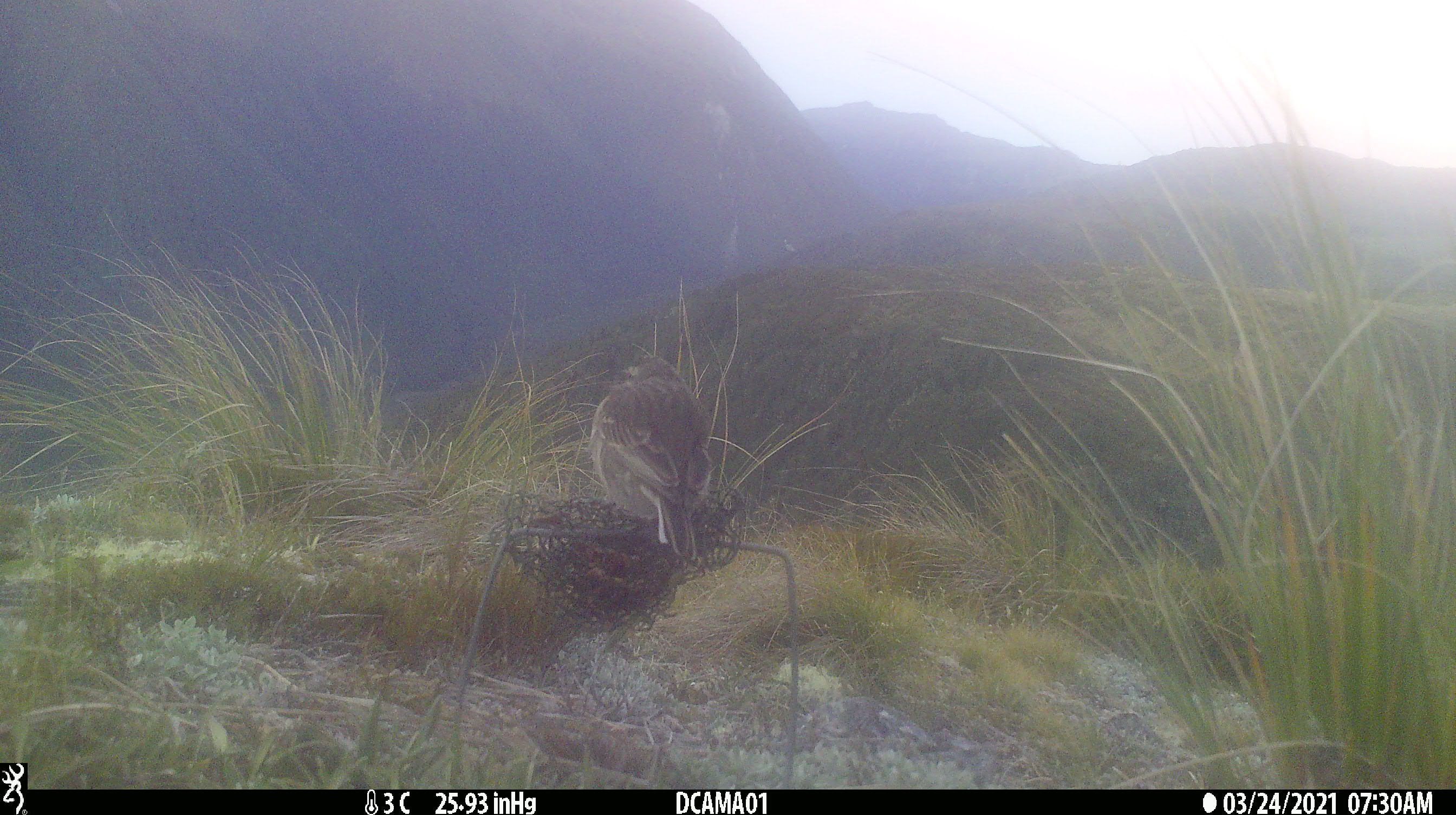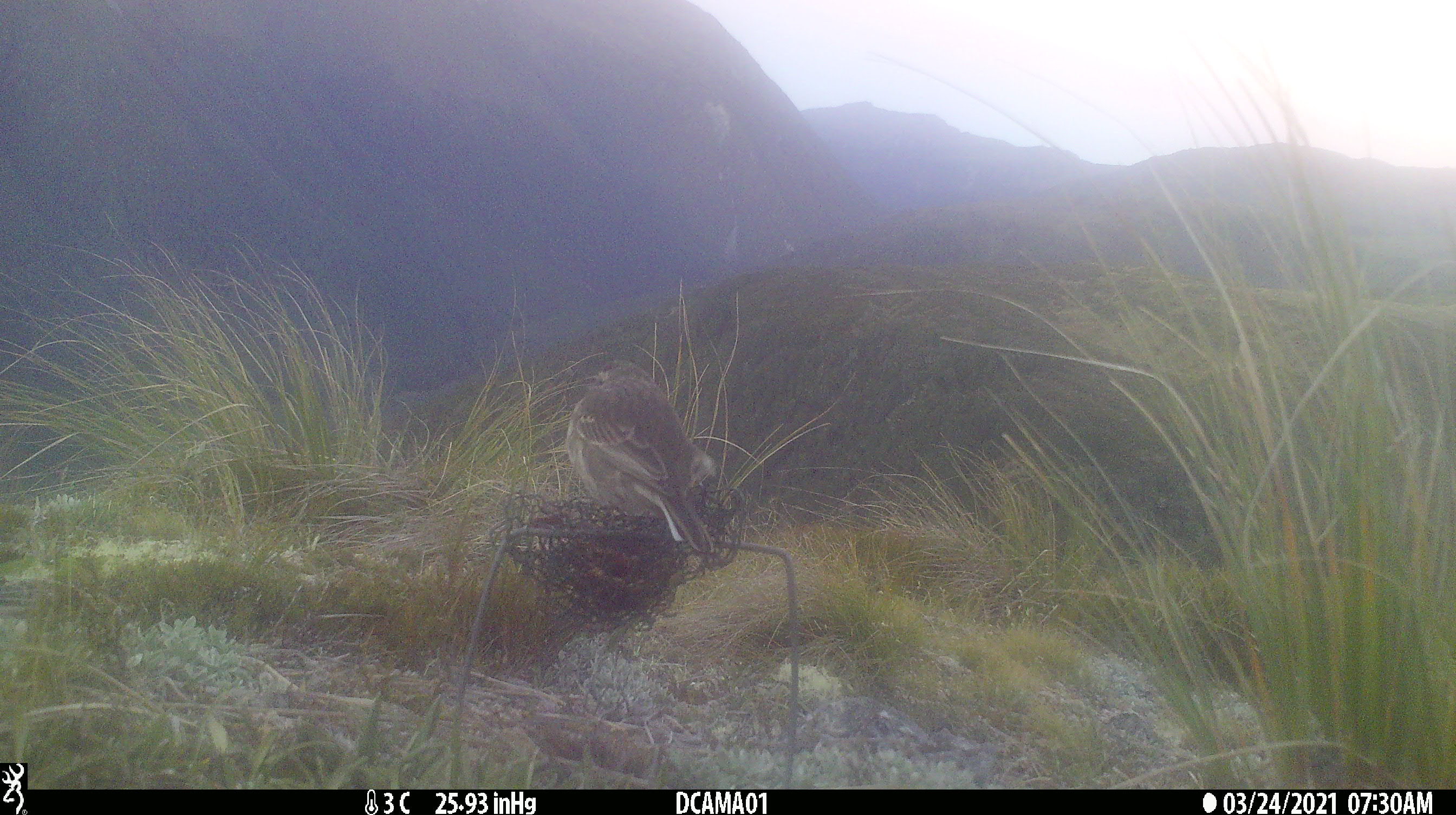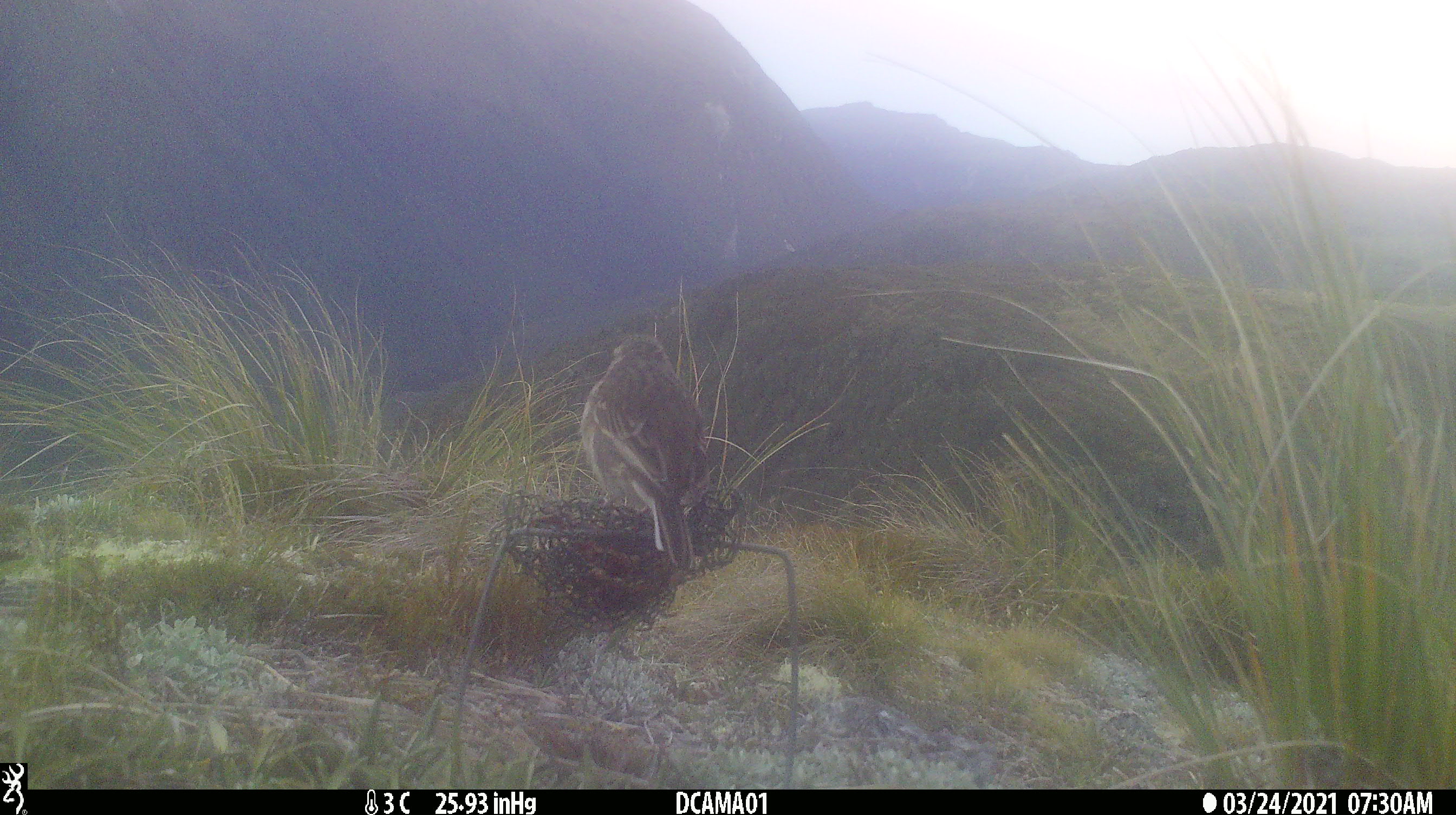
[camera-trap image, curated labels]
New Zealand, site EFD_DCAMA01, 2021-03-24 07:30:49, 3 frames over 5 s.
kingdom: Animalia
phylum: Chordata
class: Aves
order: Passeriformes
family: Motacillidae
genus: Anthus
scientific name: Anthus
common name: pipit